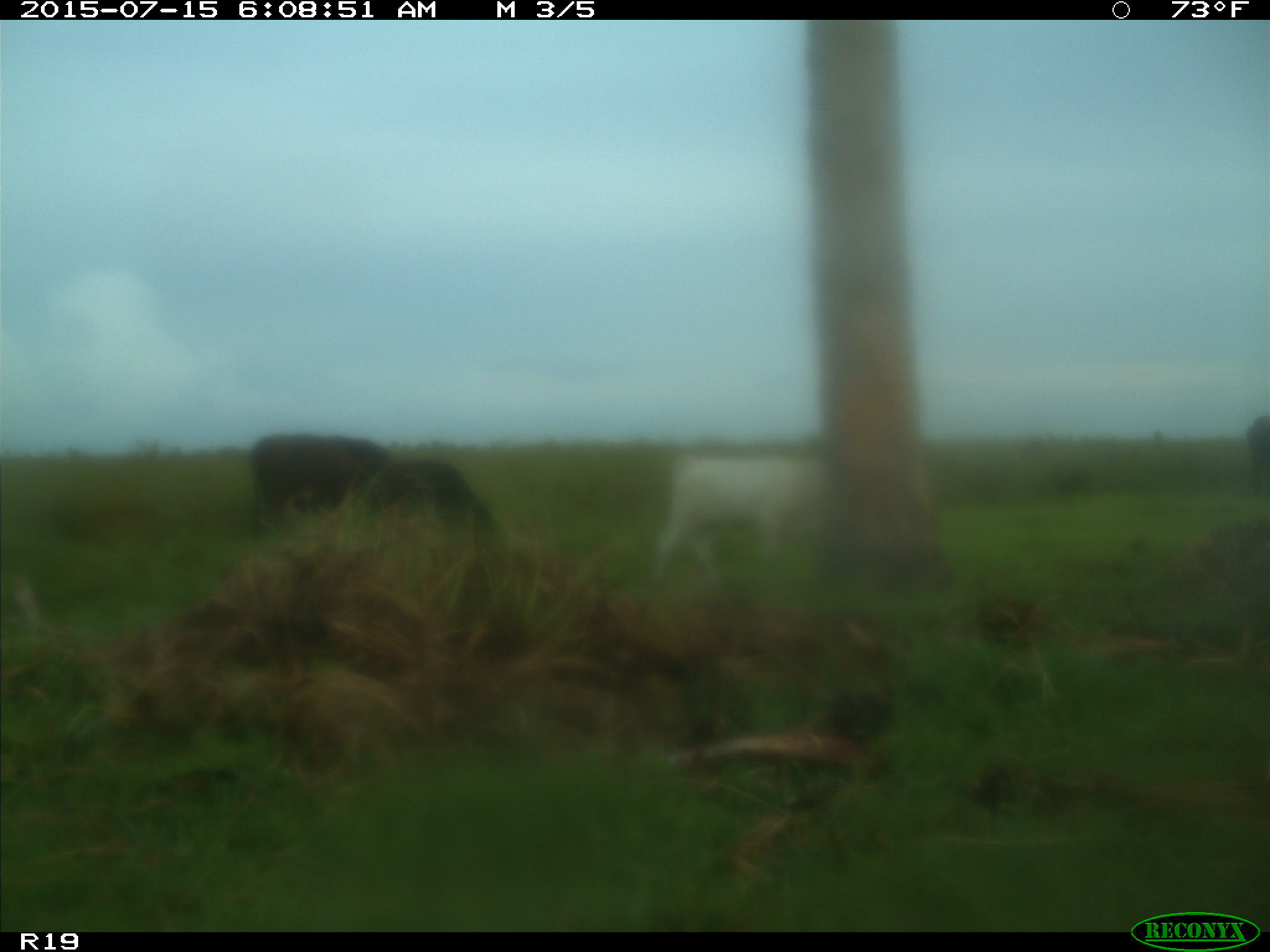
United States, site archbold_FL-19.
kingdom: Animalia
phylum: Chordata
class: Mammalia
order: Artiodactyla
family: Bovidae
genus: Bos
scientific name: Bos taurus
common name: domestic cow